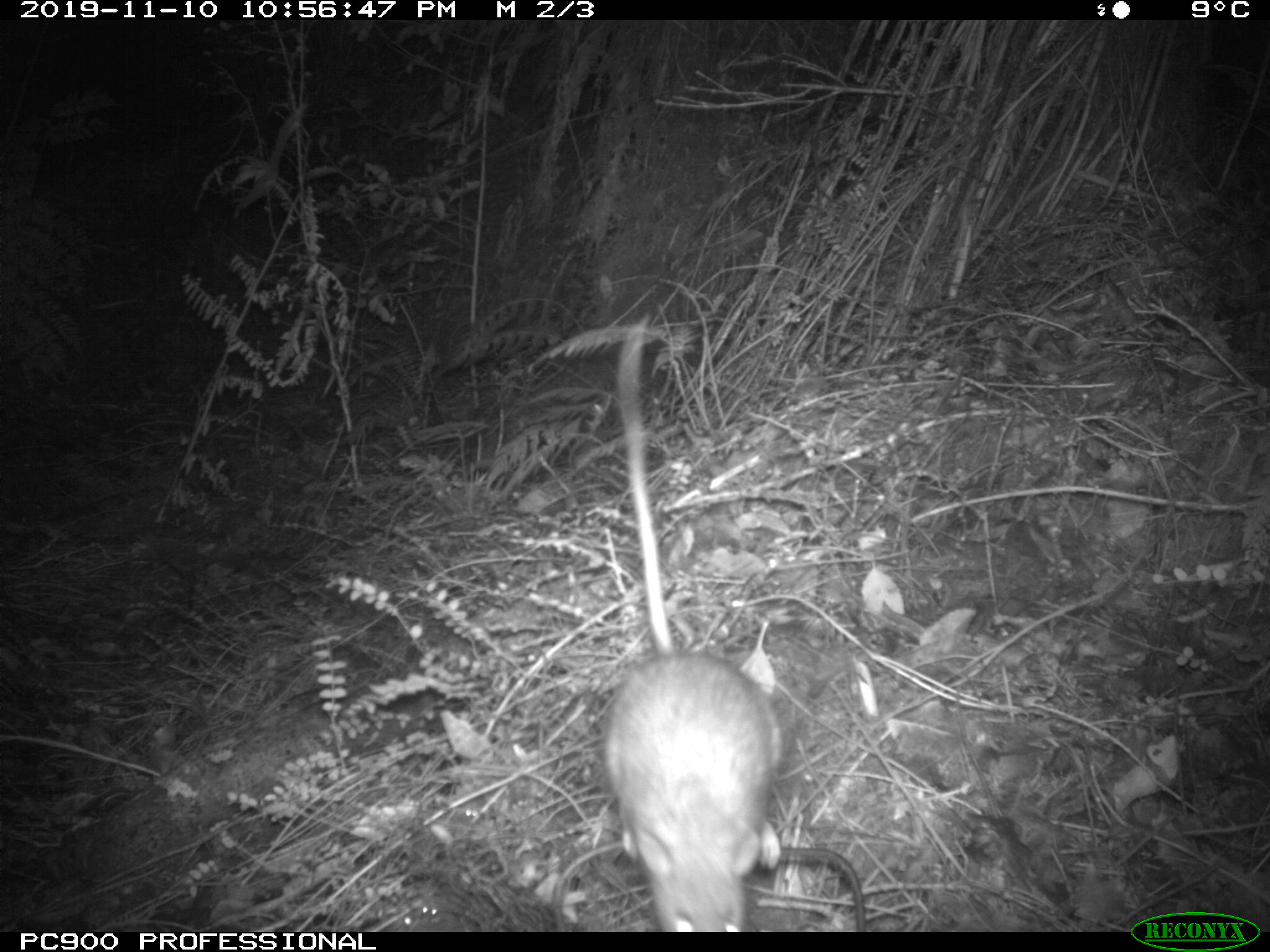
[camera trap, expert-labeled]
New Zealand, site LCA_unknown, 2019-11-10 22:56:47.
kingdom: Animalia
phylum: Chordata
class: Mammalia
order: Rodentia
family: Muridae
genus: Rattus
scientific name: Rattus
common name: rat